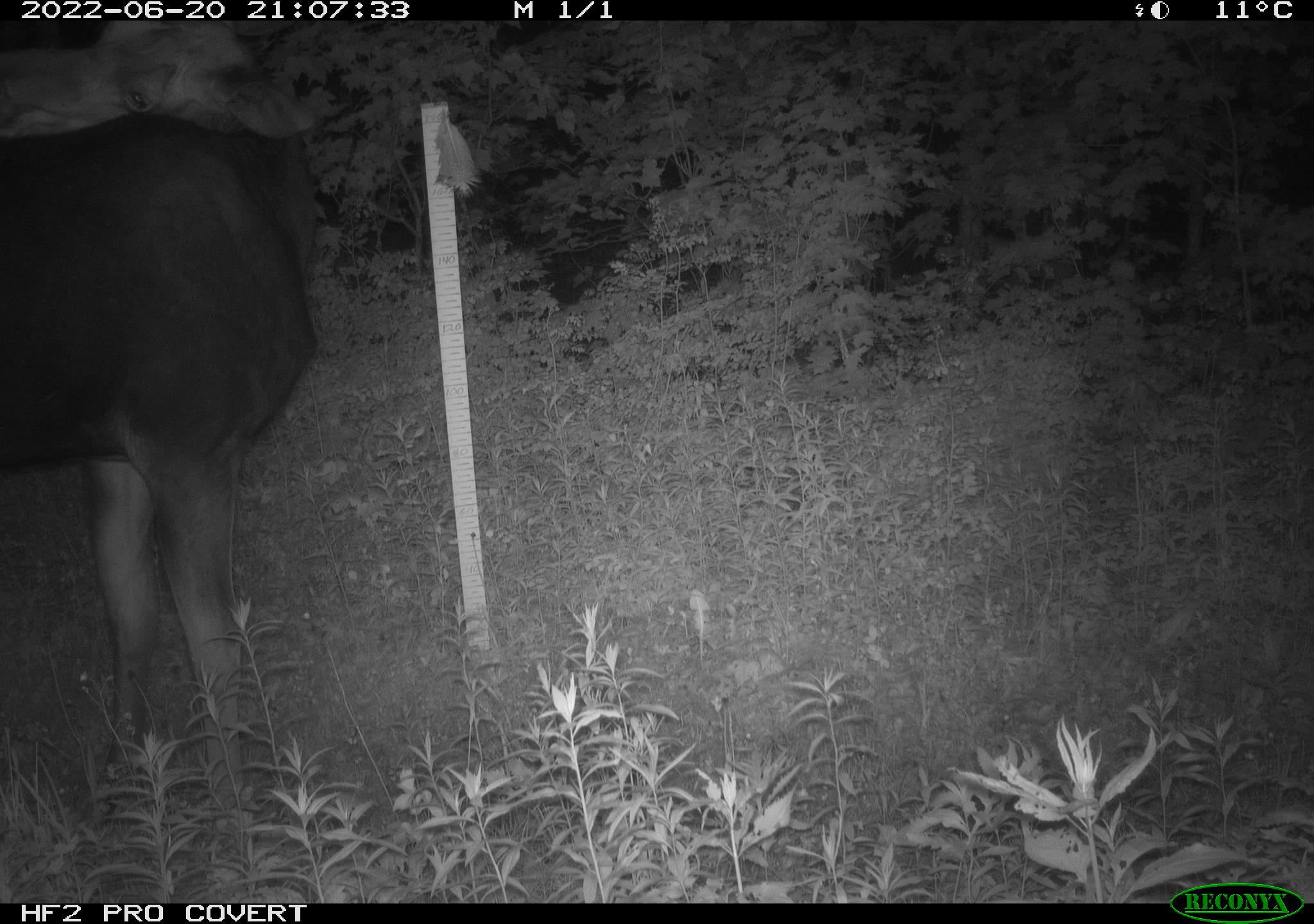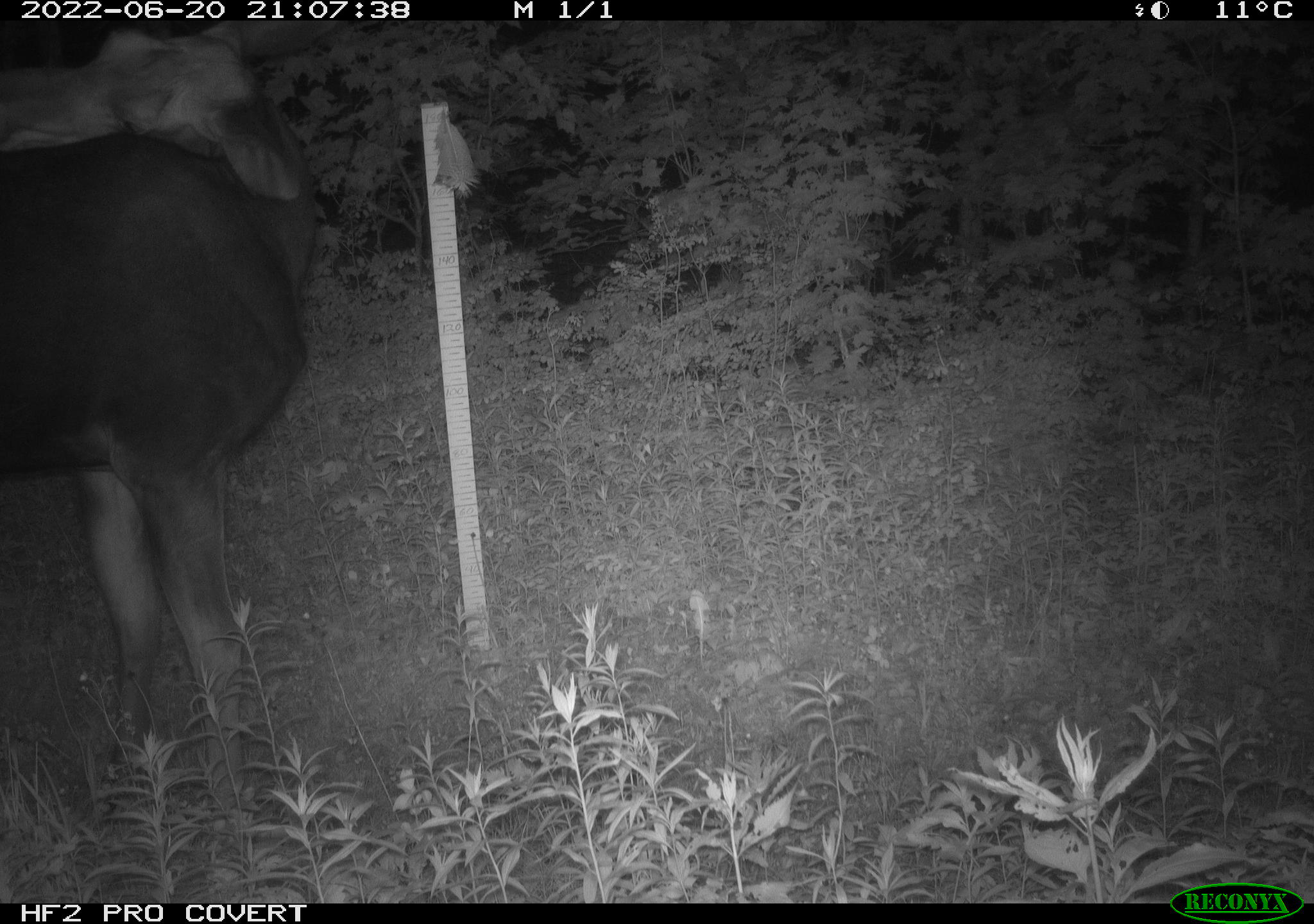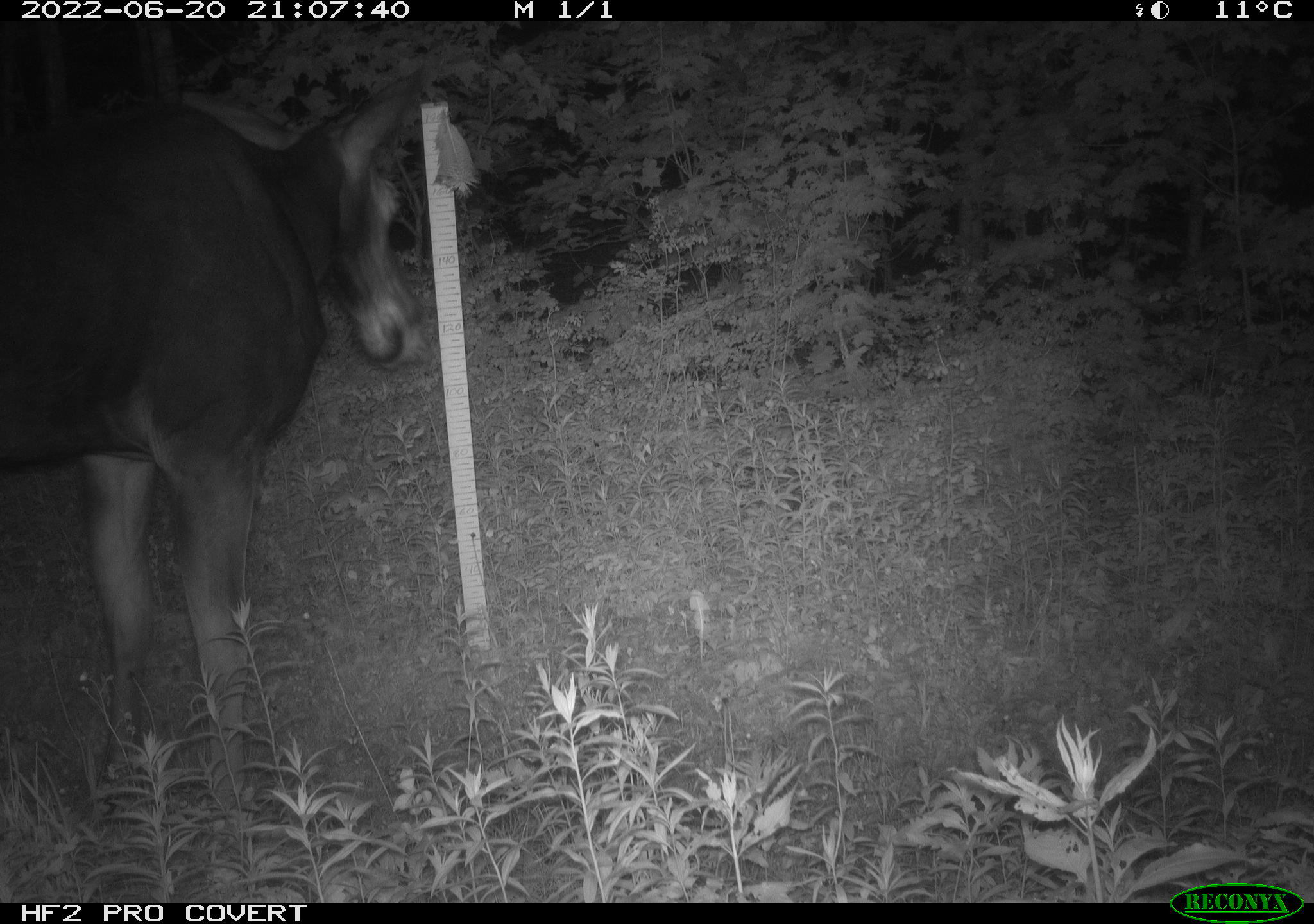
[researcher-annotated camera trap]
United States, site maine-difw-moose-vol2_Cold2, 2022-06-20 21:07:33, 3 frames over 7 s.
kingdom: Animalia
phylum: Chordata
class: Mammalia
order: Artiodactyla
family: Cervidae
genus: Alces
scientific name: Alces alces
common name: moose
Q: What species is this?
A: Moose (Alces alces).